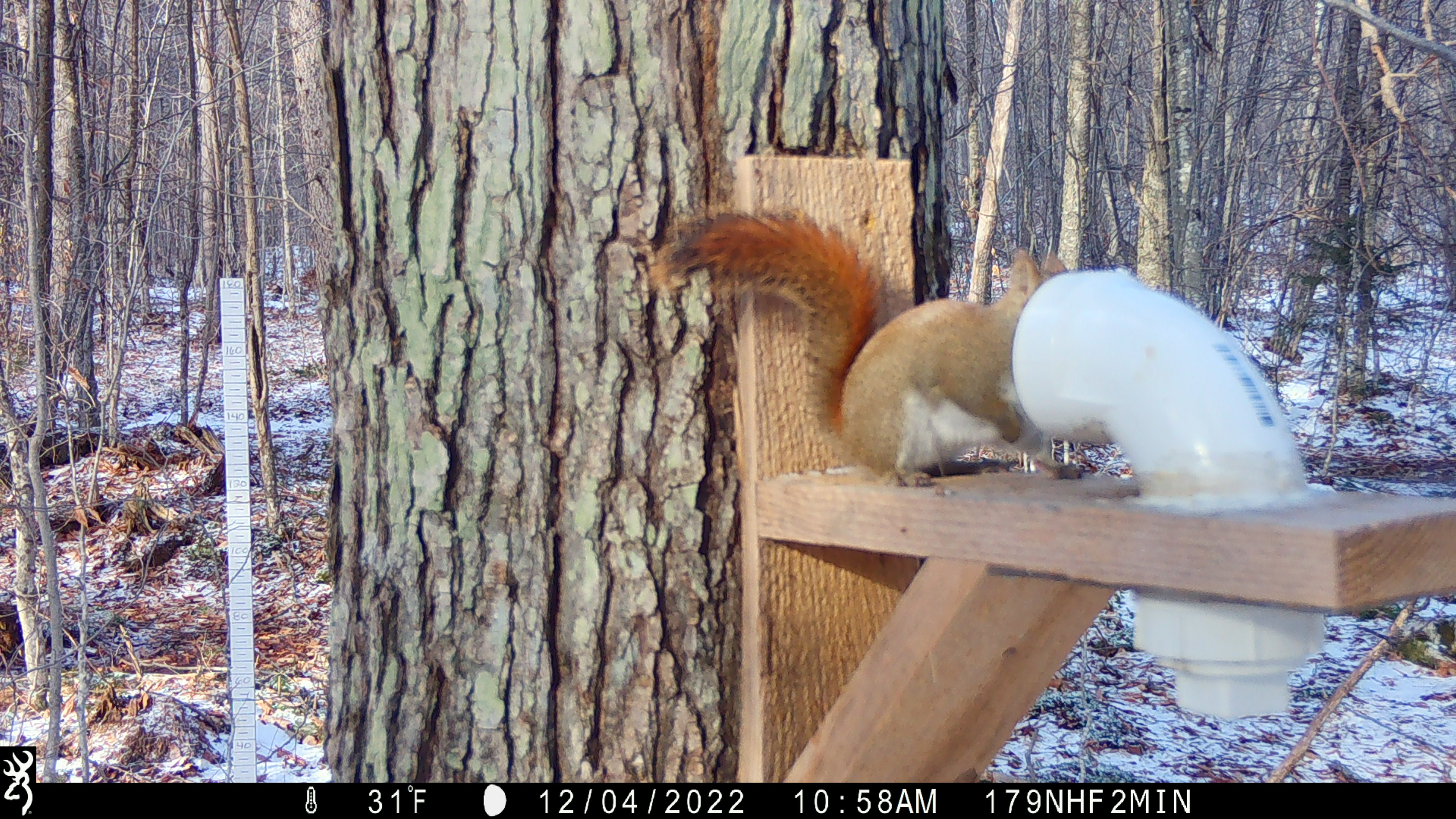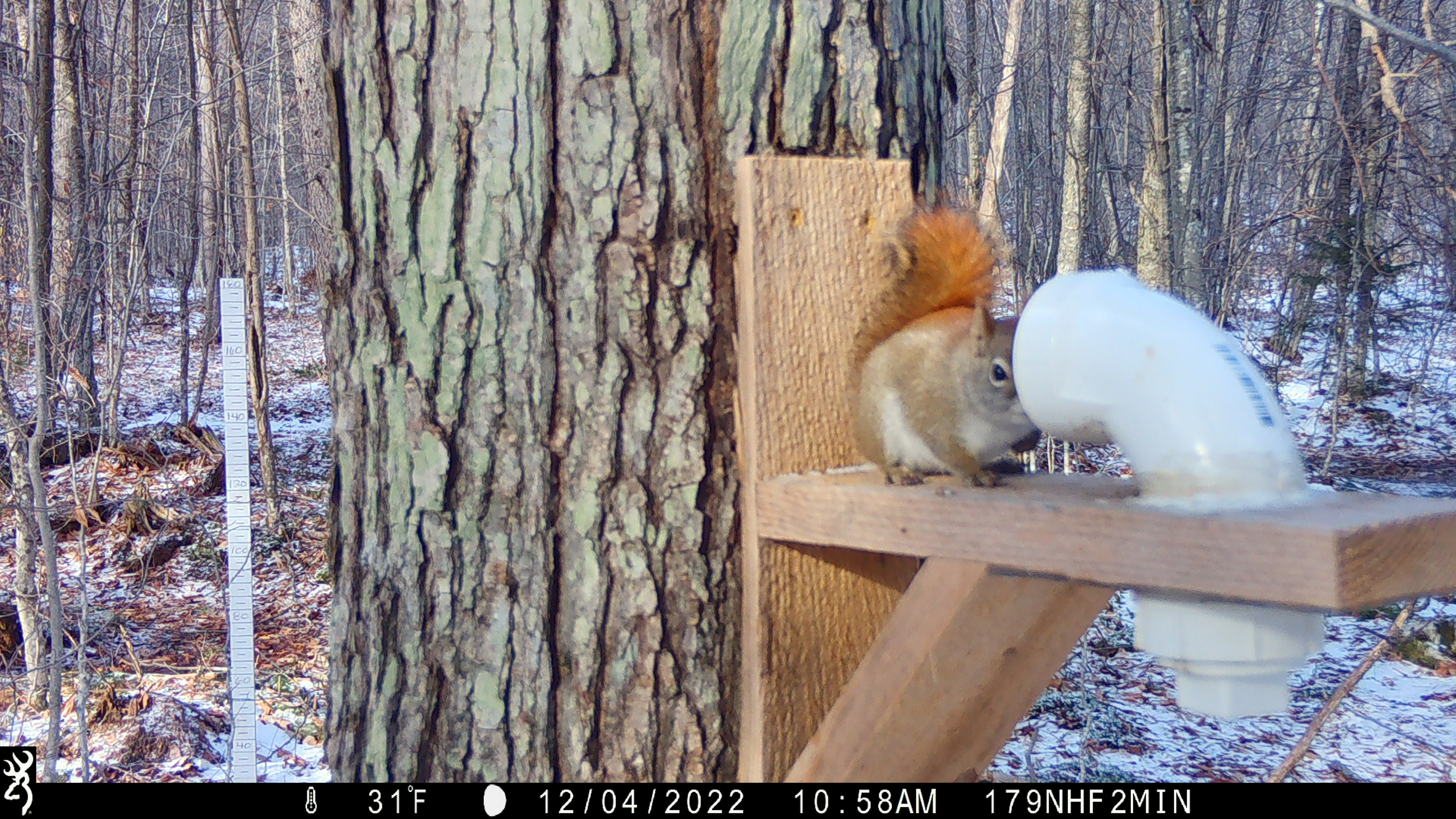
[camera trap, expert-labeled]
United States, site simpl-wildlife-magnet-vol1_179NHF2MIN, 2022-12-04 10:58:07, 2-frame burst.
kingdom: Animalia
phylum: Chordata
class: Mammalia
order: Rodentia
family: Sciuridae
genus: Tamiasciurus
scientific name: Tamiasciurus hudsonicus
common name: red squirrel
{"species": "red squirrel (Tamiasciurus hudsonicus)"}